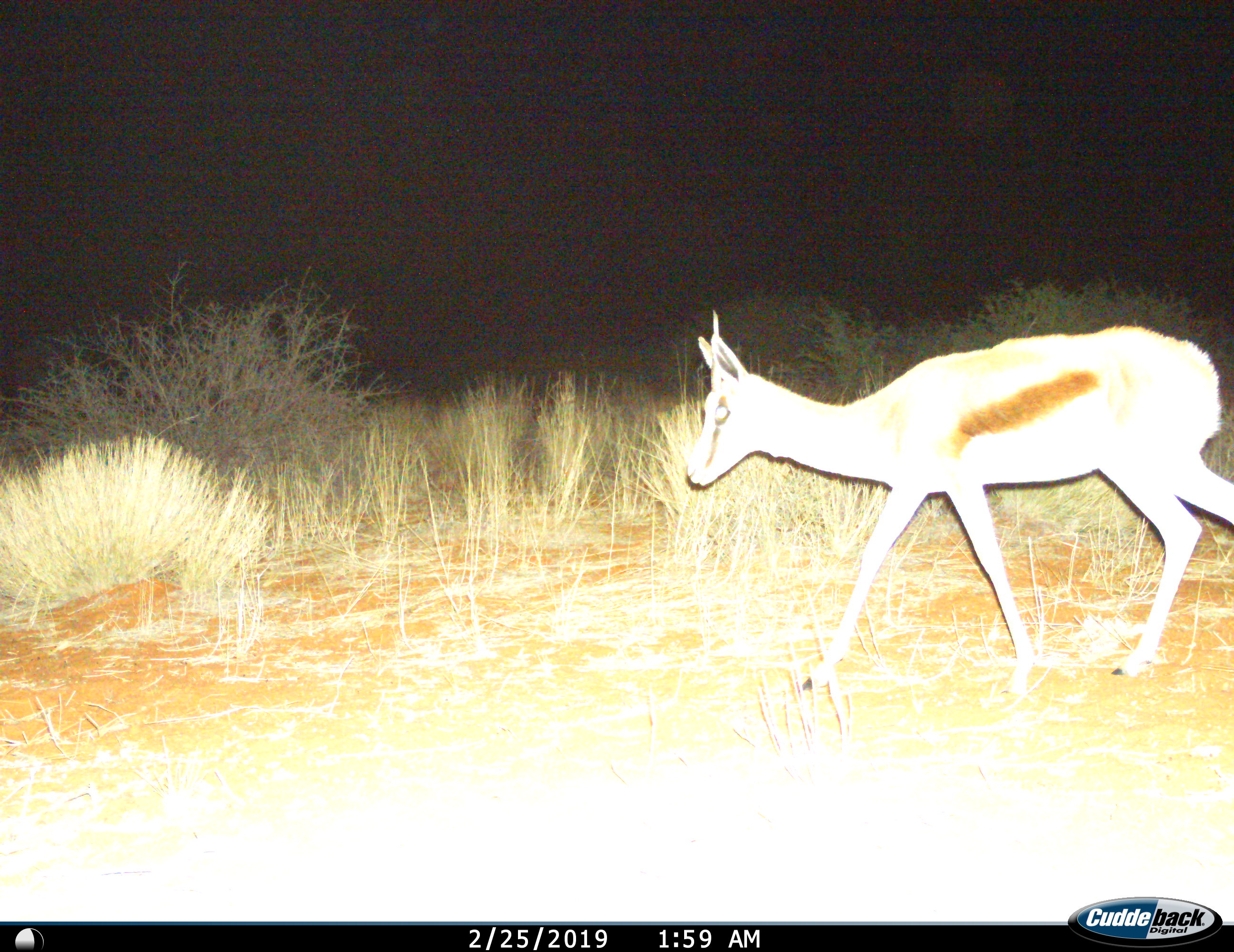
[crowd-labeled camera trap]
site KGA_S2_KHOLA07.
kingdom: Animalia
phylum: Chordata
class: Mammalia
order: Artiodactyla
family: Bovidae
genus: Antidorcas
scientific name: Antidorcas marsupialis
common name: springbok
Springbok (Antidorcas marsupialis), count 1. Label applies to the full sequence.